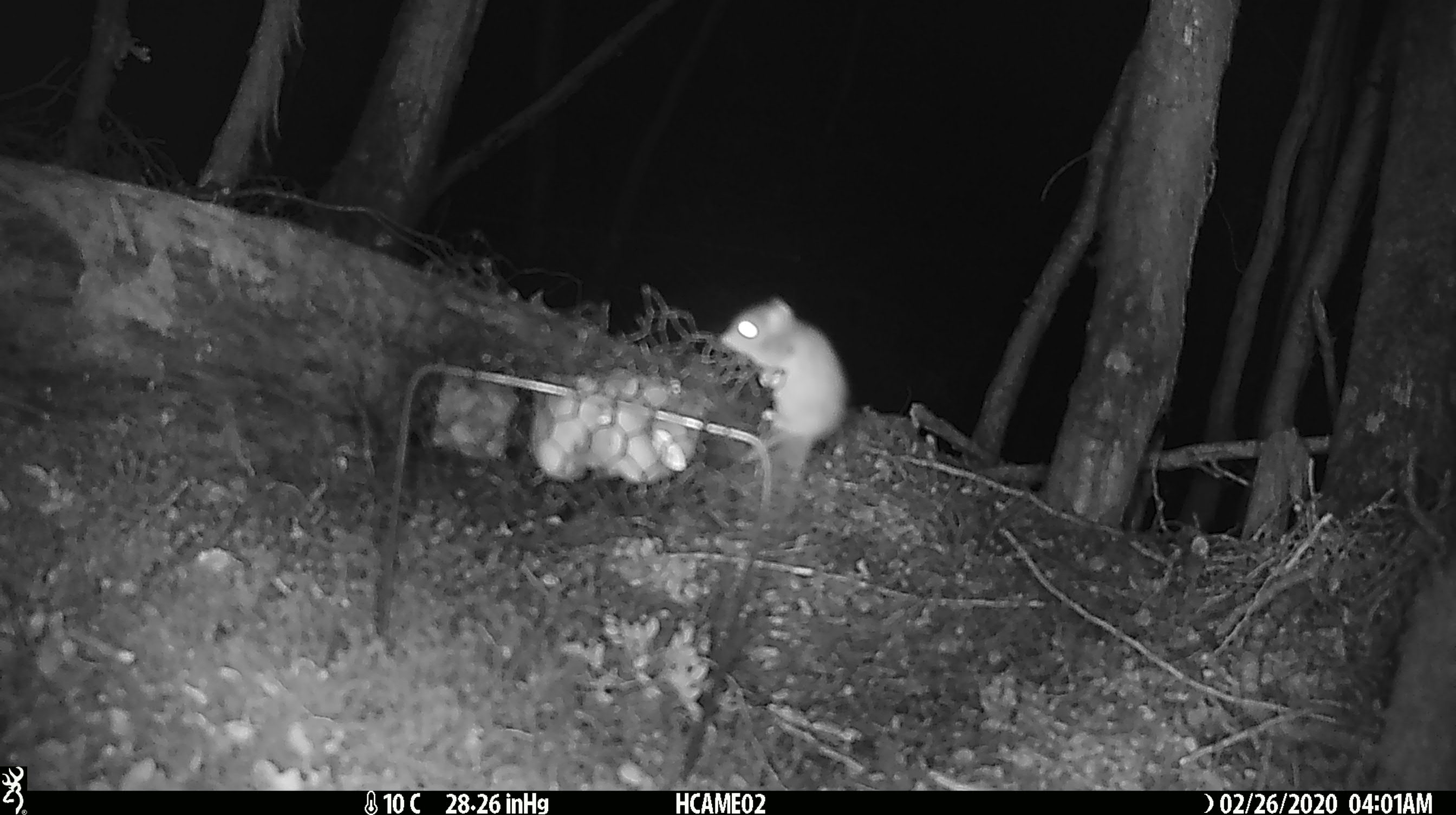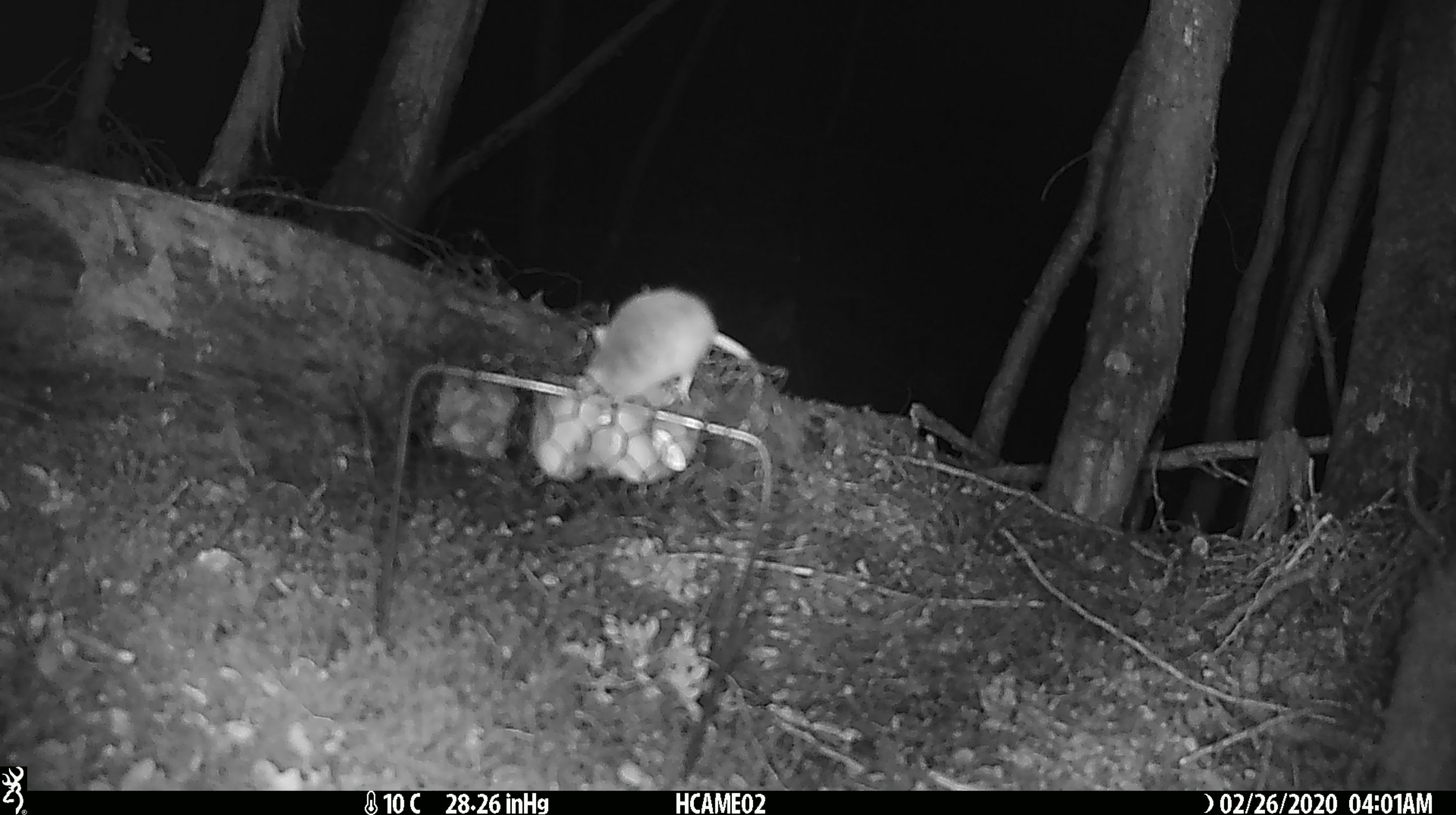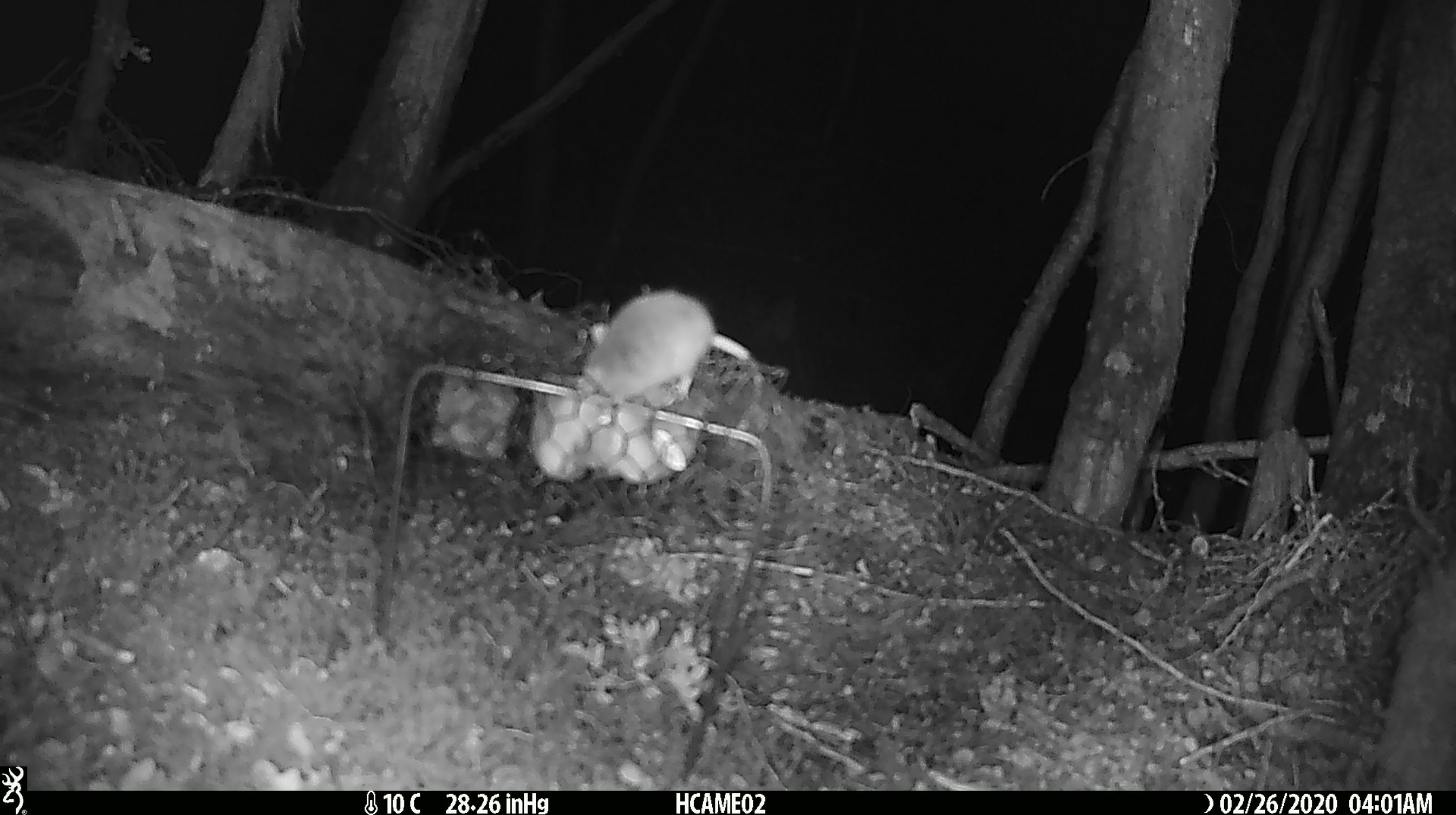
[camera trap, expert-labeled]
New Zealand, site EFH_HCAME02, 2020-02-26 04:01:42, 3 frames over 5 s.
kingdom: Animalia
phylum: Chordata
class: Mammalia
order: Rodentia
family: Muridae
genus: Mus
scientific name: Mus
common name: mouse